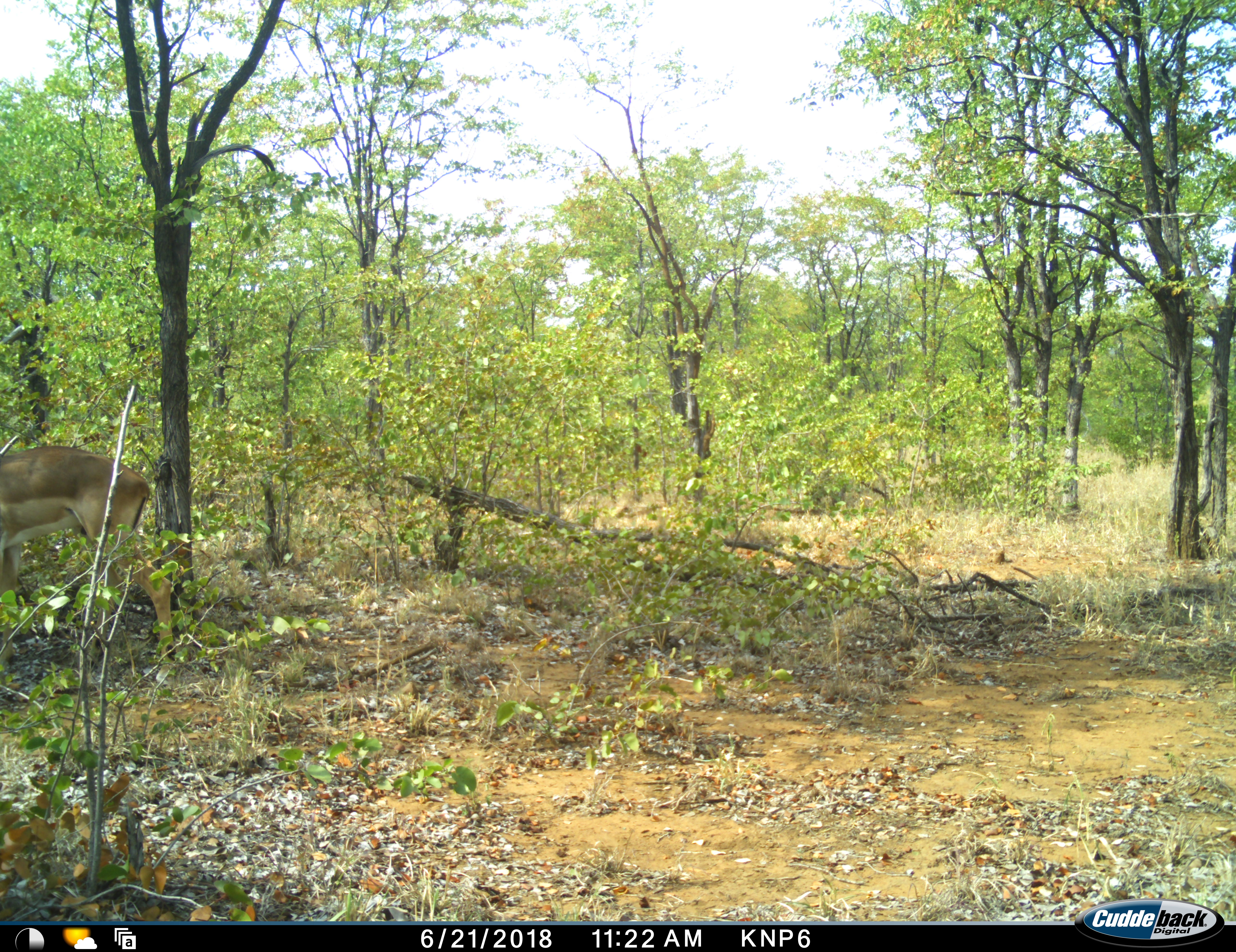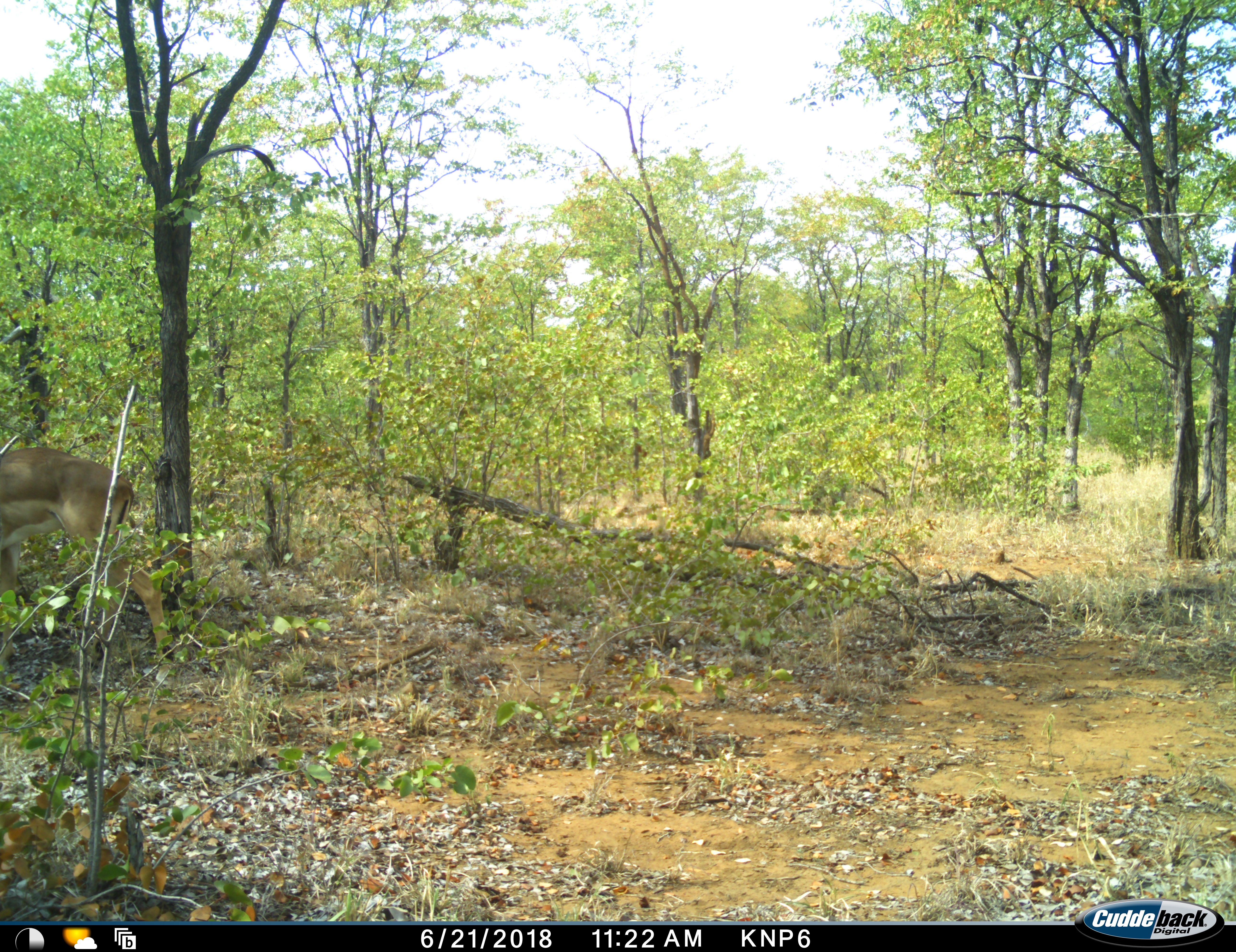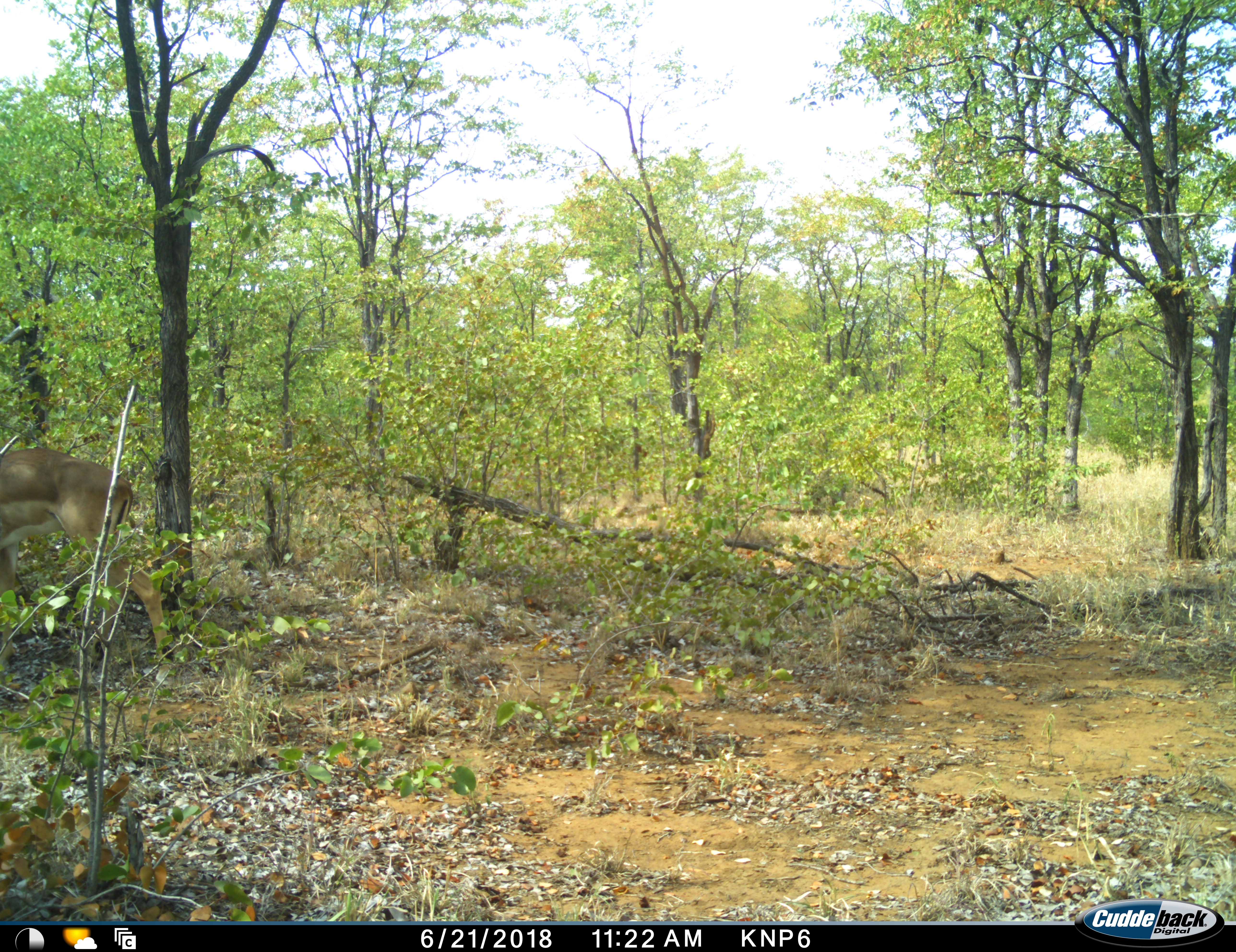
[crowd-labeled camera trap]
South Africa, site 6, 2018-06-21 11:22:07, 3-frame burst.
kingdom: Animalia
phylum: Chordata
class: Mammalia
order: Artiodactyla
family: Bovidae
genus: Aepyceros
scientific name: Aepyceros melampus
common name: impala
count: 1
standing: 80%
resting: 0%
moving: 10%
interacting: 0%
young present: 0%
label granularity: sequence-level